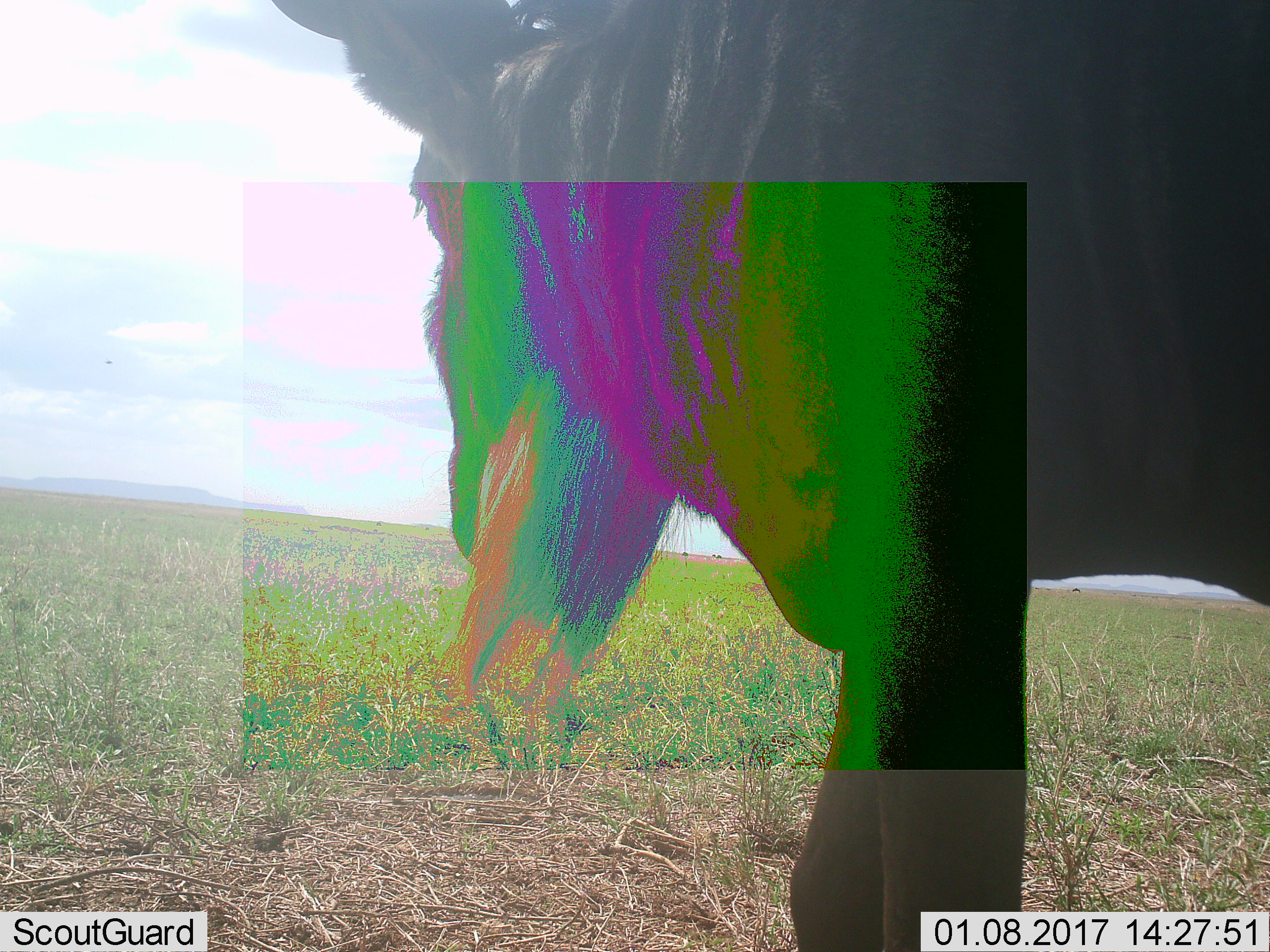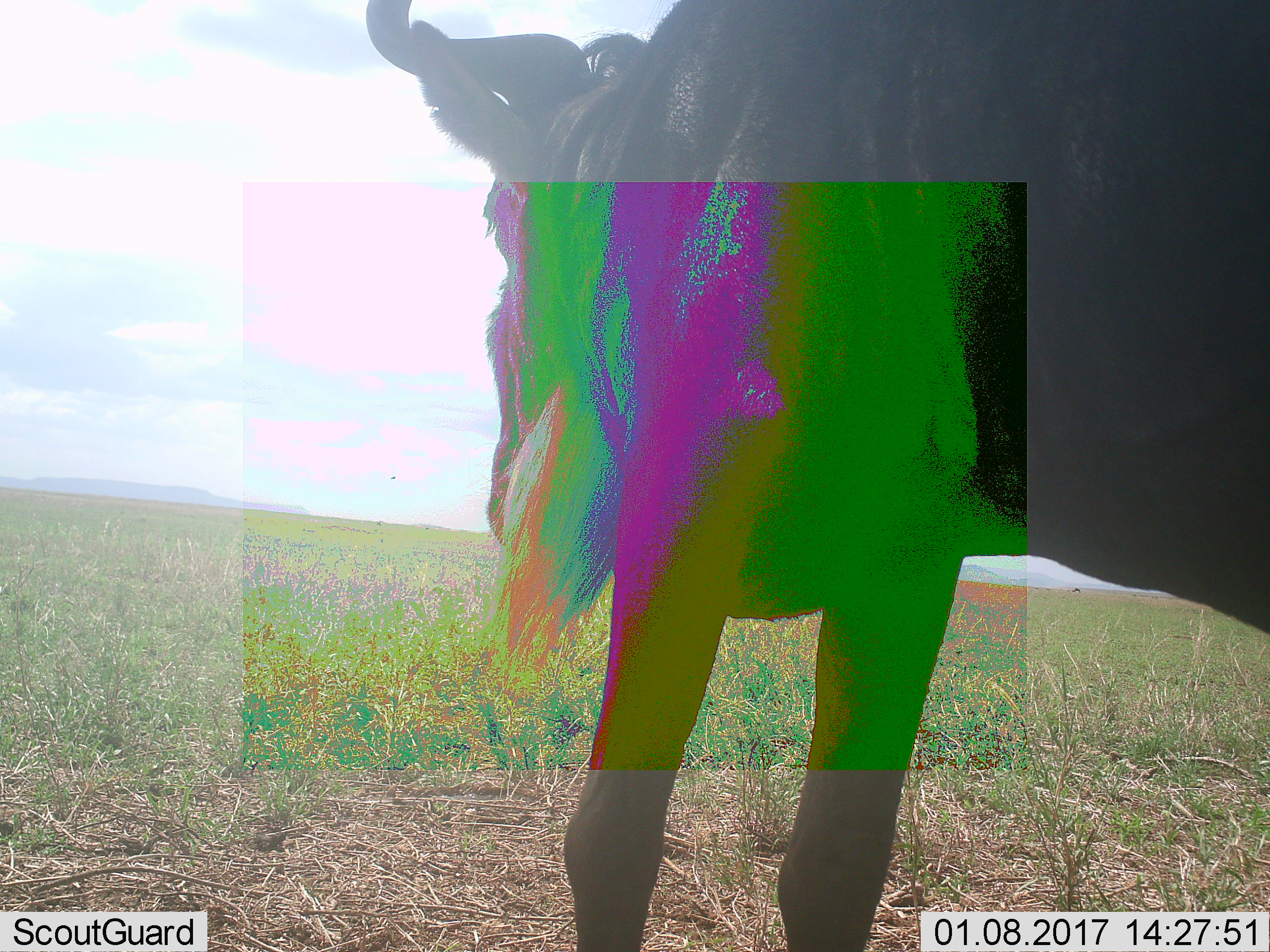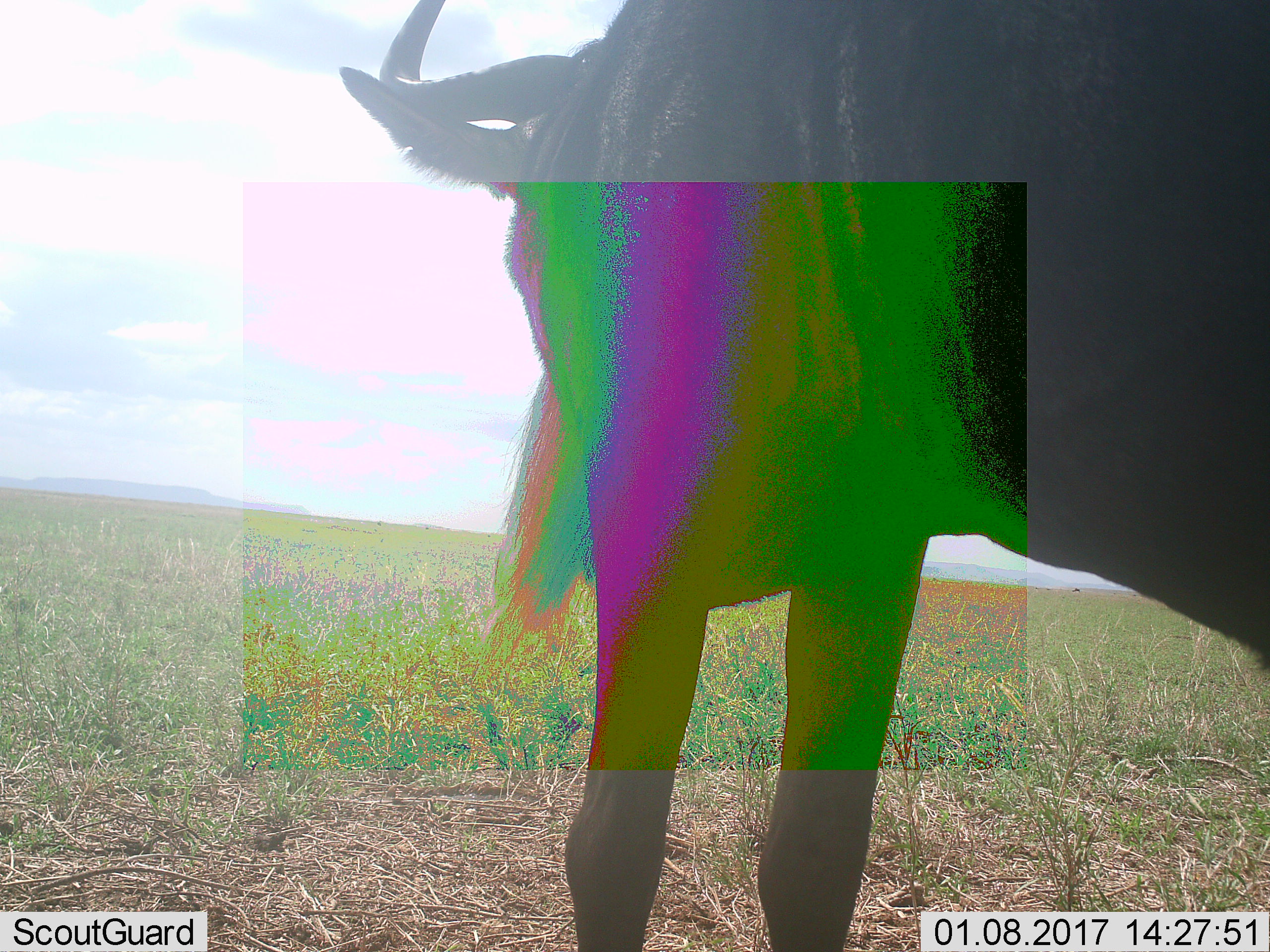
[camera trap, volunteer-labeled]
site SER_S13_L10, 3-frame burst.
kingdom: Animalia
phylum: Chordata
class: Mammalia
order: Artiodactyla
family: Bovidae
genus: Connochaetes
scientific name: Connochaetes taurinus taurinus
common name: blue wildebeest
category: wildebeestblue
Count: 1.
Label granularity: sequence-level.